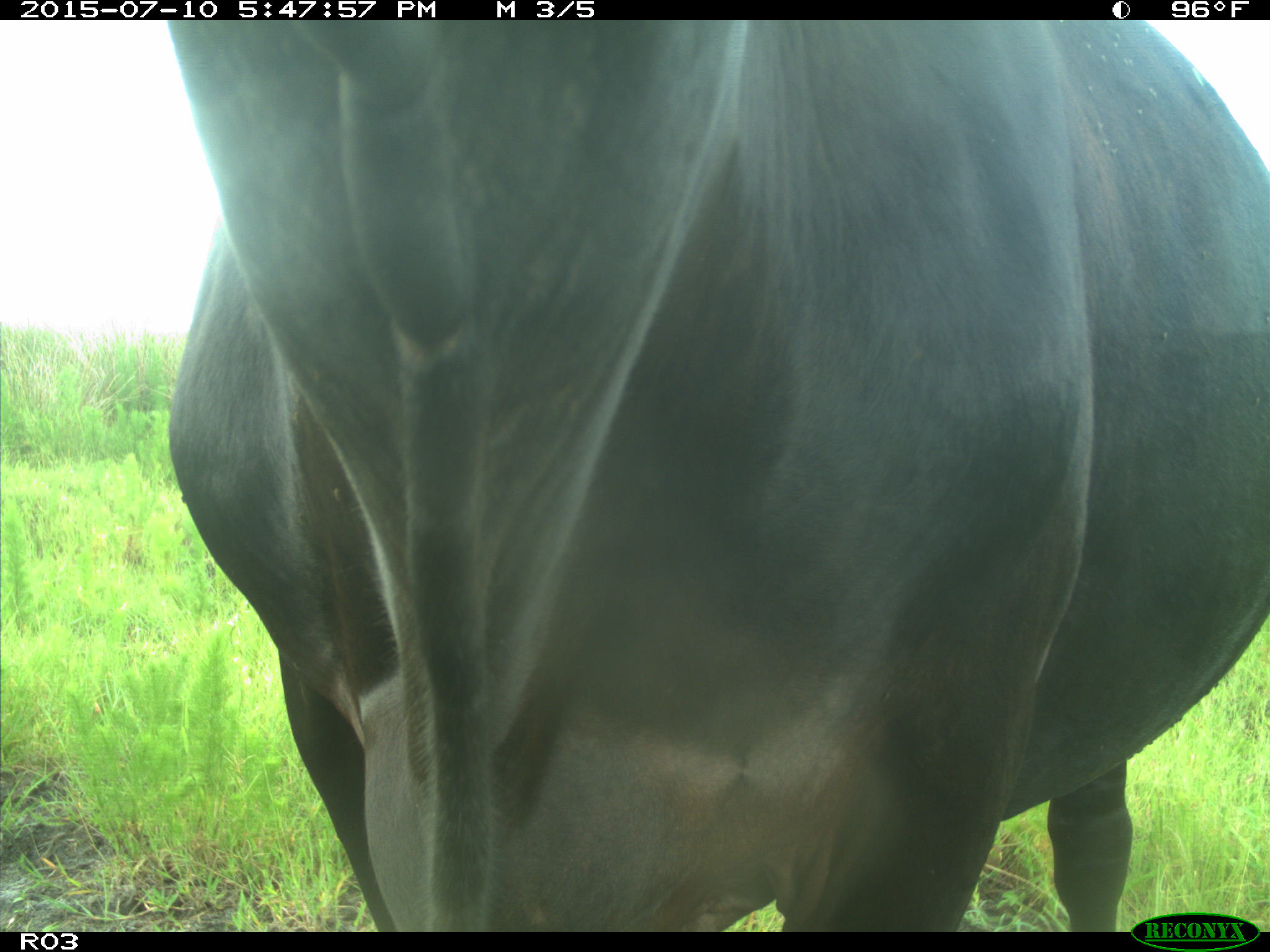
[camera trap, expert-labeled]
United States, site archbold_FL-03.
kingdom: Animalia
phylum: Chordata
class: Mammalia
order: Artiodactyla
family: Bovidae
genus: Bos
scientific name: Bos taurus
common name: domestic cow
Bos taurus (domestic cow).